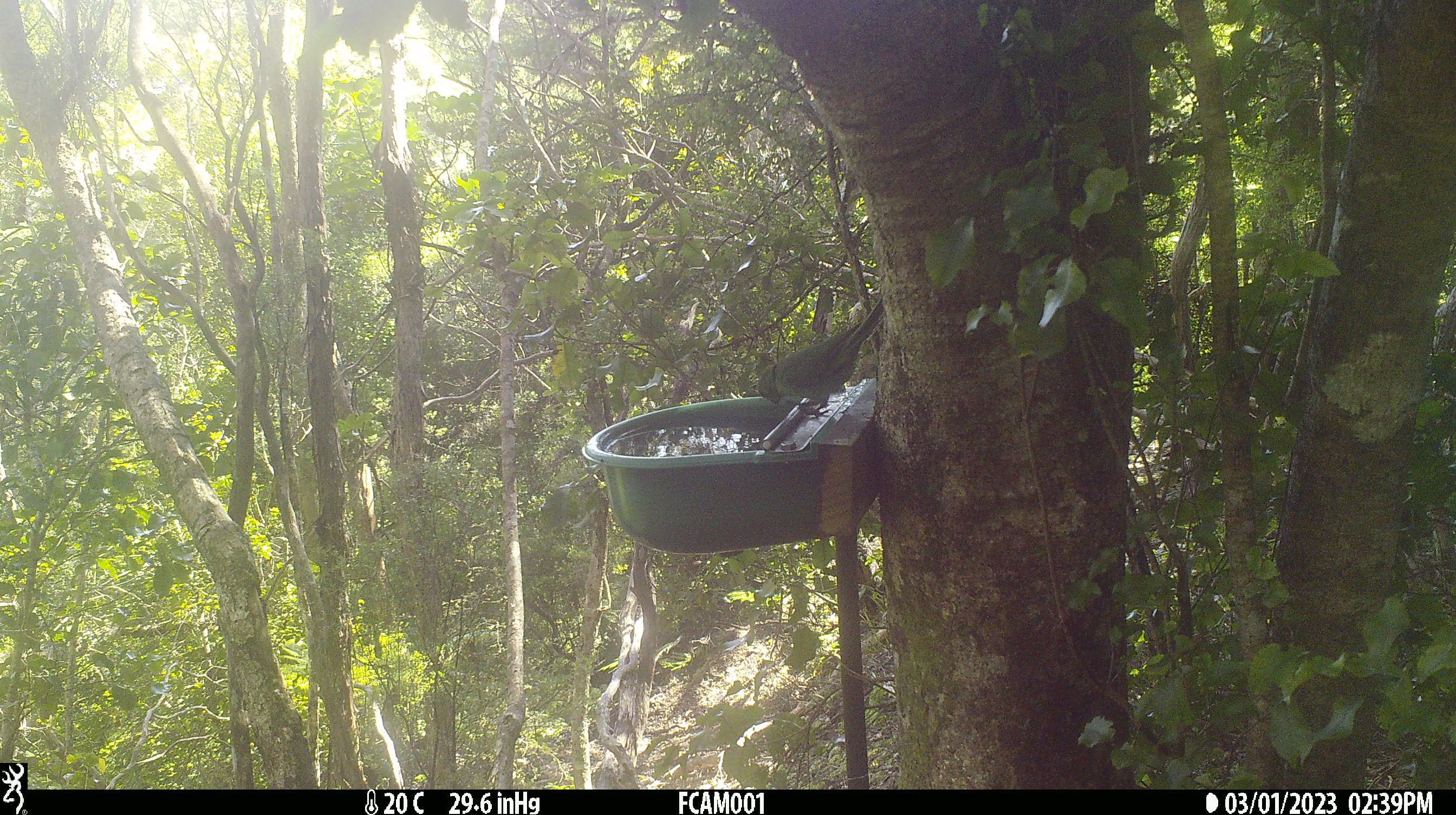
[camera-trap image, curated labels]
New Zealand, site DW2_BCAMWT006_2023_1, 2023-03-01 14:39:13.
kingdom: Animalia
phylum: Chordata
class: Aves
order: Psittaciformes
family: Psittaculidae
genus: Cyanoramphus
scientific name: Cyanoramphus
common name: parakeet